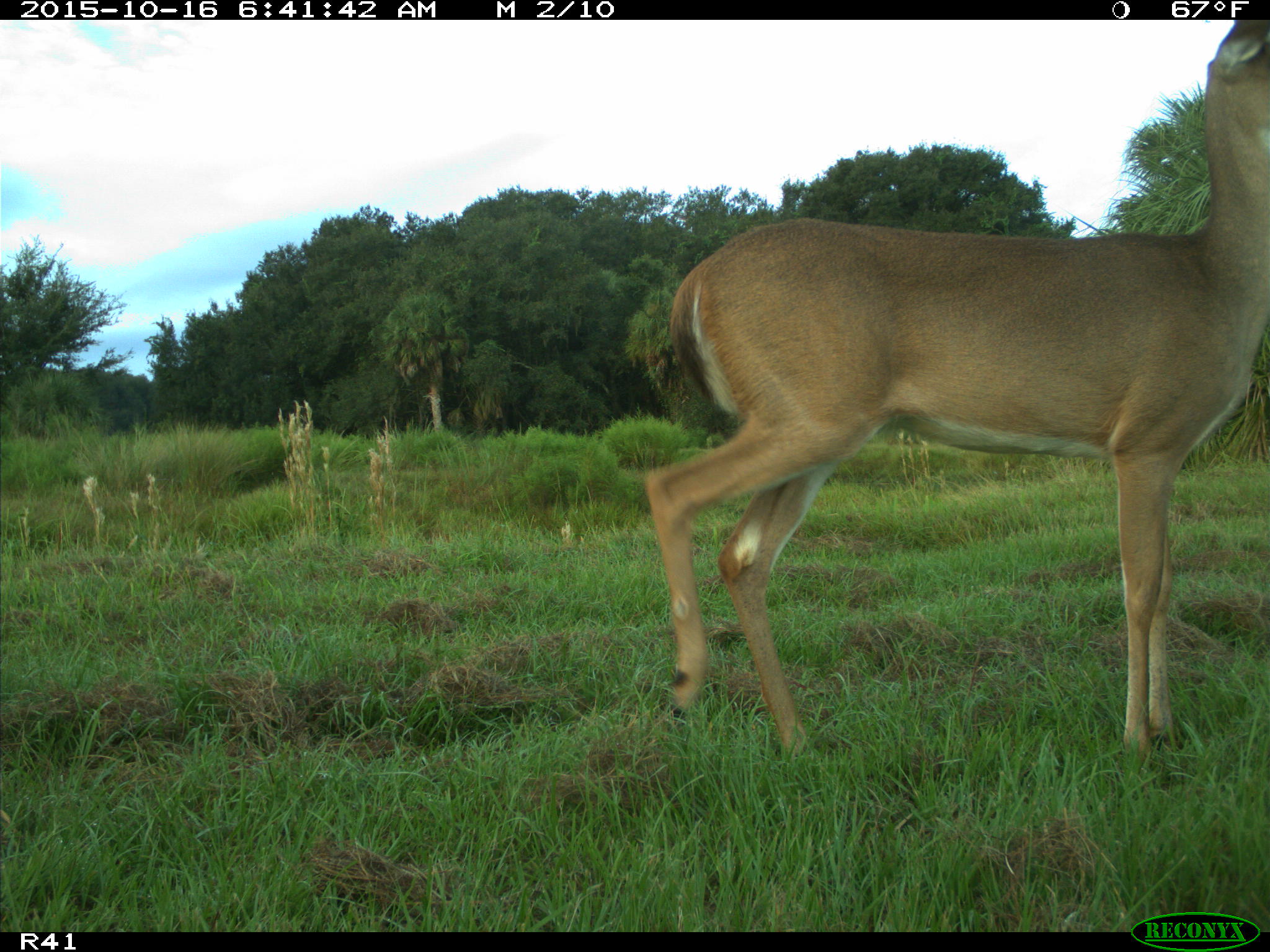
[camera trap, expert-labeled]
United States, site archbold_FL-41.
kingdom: Animalia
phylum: Chordata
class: Mammalia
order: Artiodactyla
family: Cervidae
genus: Odocoileus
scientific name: Odocoileus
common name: deer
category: unidentified deer